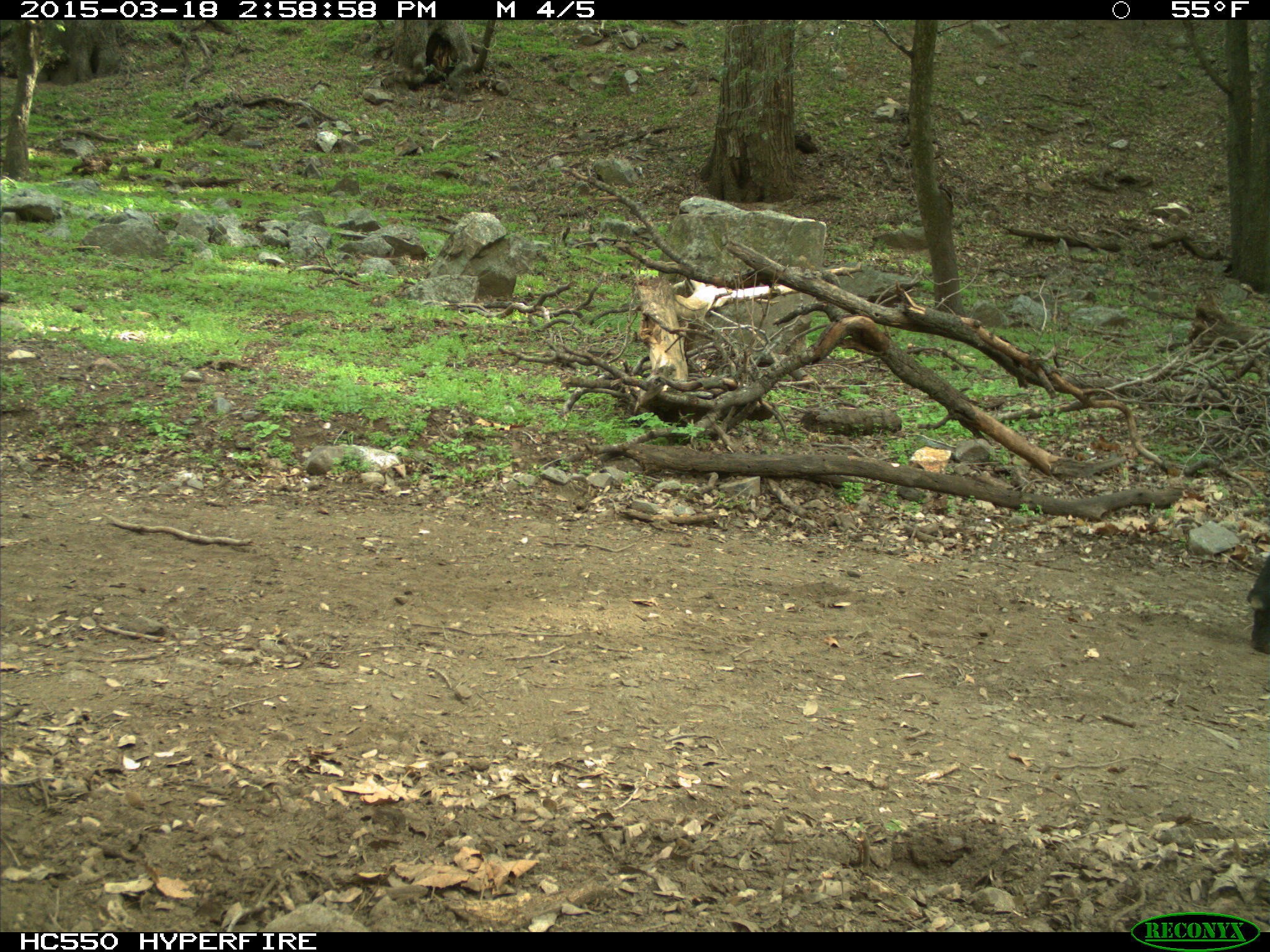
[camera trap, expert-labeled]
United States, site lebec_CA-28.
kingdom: Animalia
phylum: Chordata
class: Mammalia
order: Artiodactyla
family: Bovidae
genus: Bos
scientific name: Bos taurus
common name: domestic cow